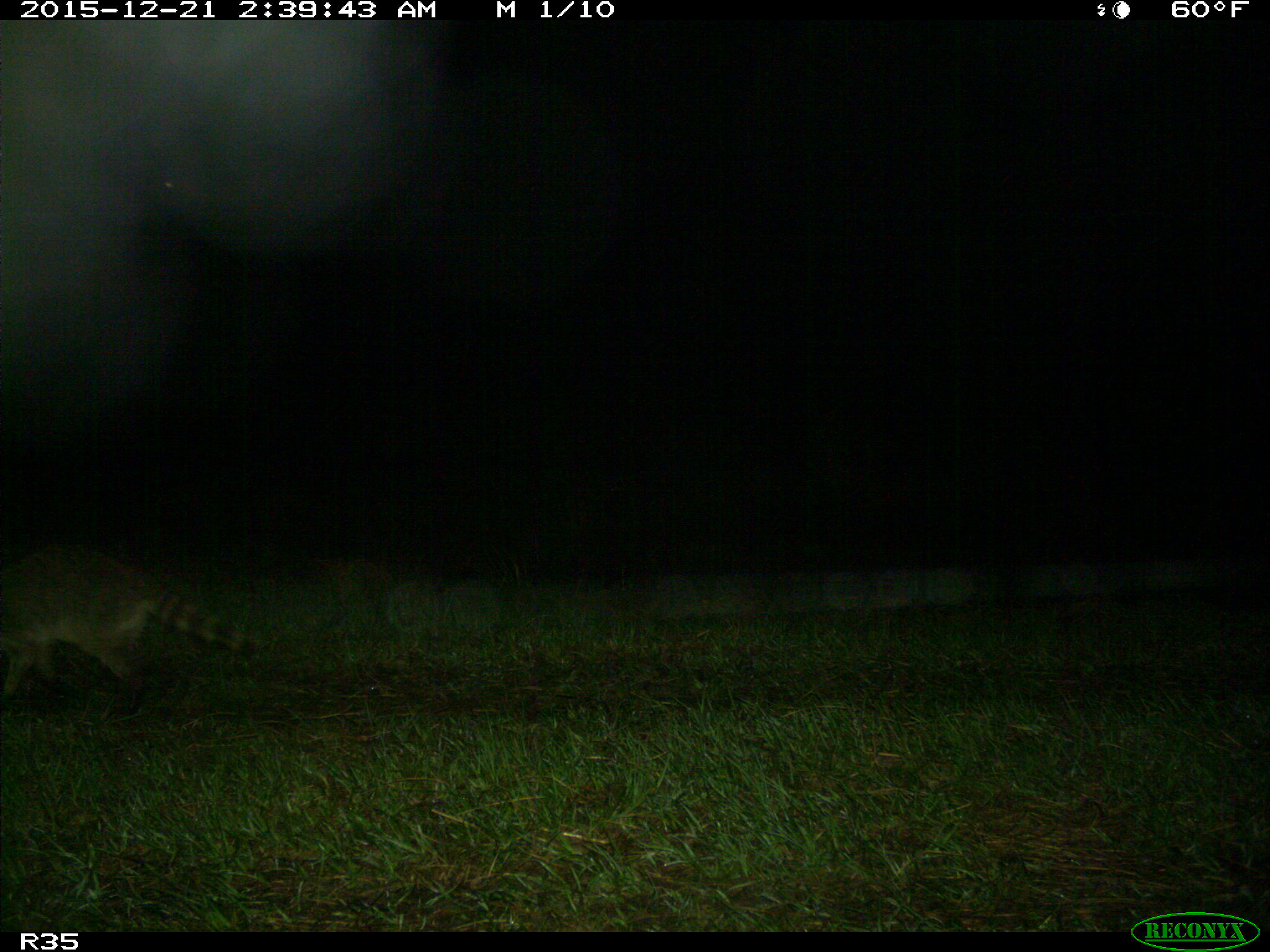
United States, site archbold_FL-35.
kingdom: Animalia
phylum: Chordata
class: Mammalia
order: Carnivora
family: Procyonidae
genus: Procyon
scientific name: Procyon lotor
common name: common raccoon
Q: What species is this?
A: Procyon lotor (common raccoon).